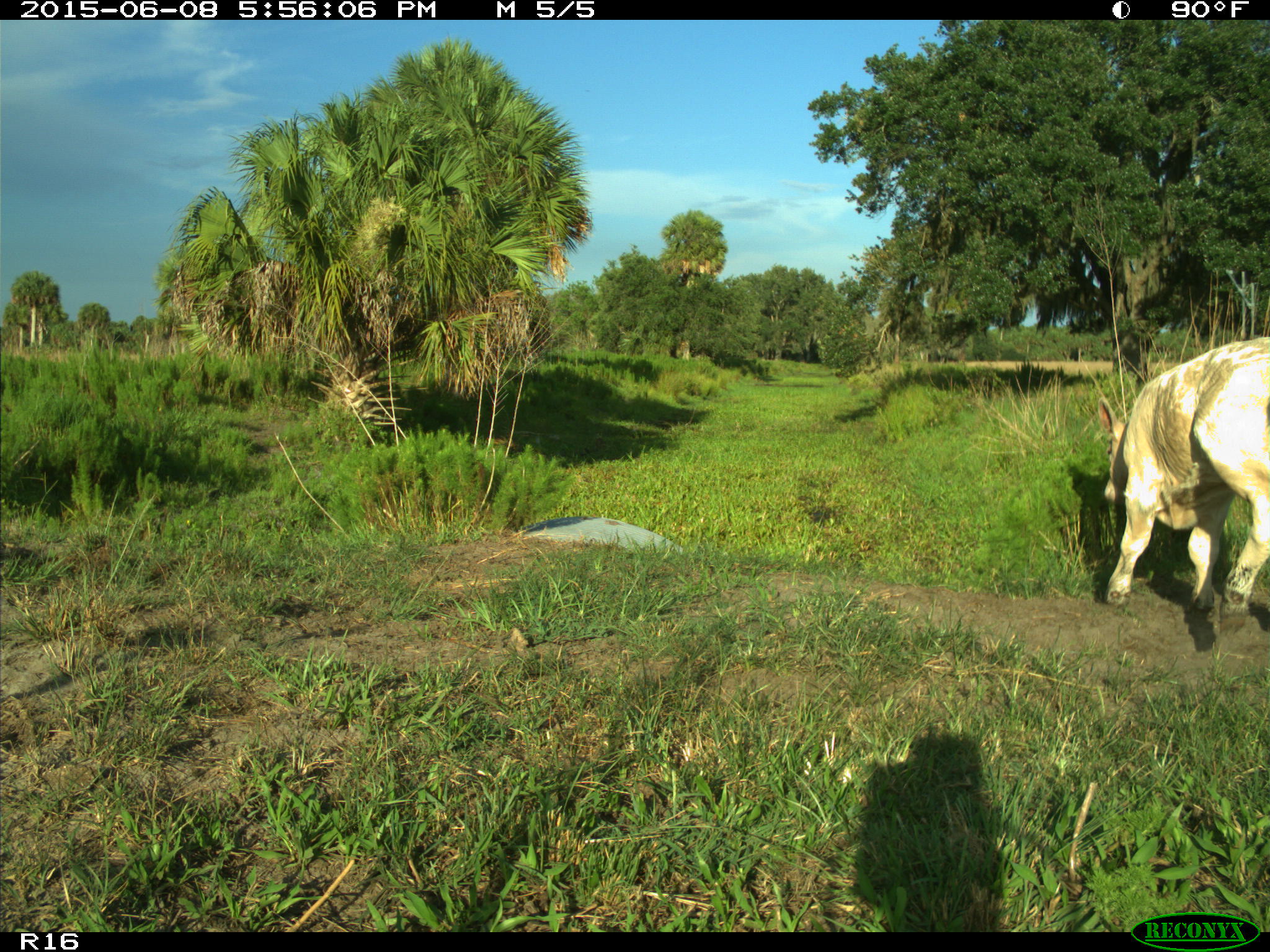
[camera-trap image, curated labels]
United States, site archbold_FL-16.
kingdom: Animalia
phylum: Chordata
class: Mammalia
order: Artiodactyla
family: Bovidae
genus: Bos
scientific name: Bos taurus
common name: domestic cow